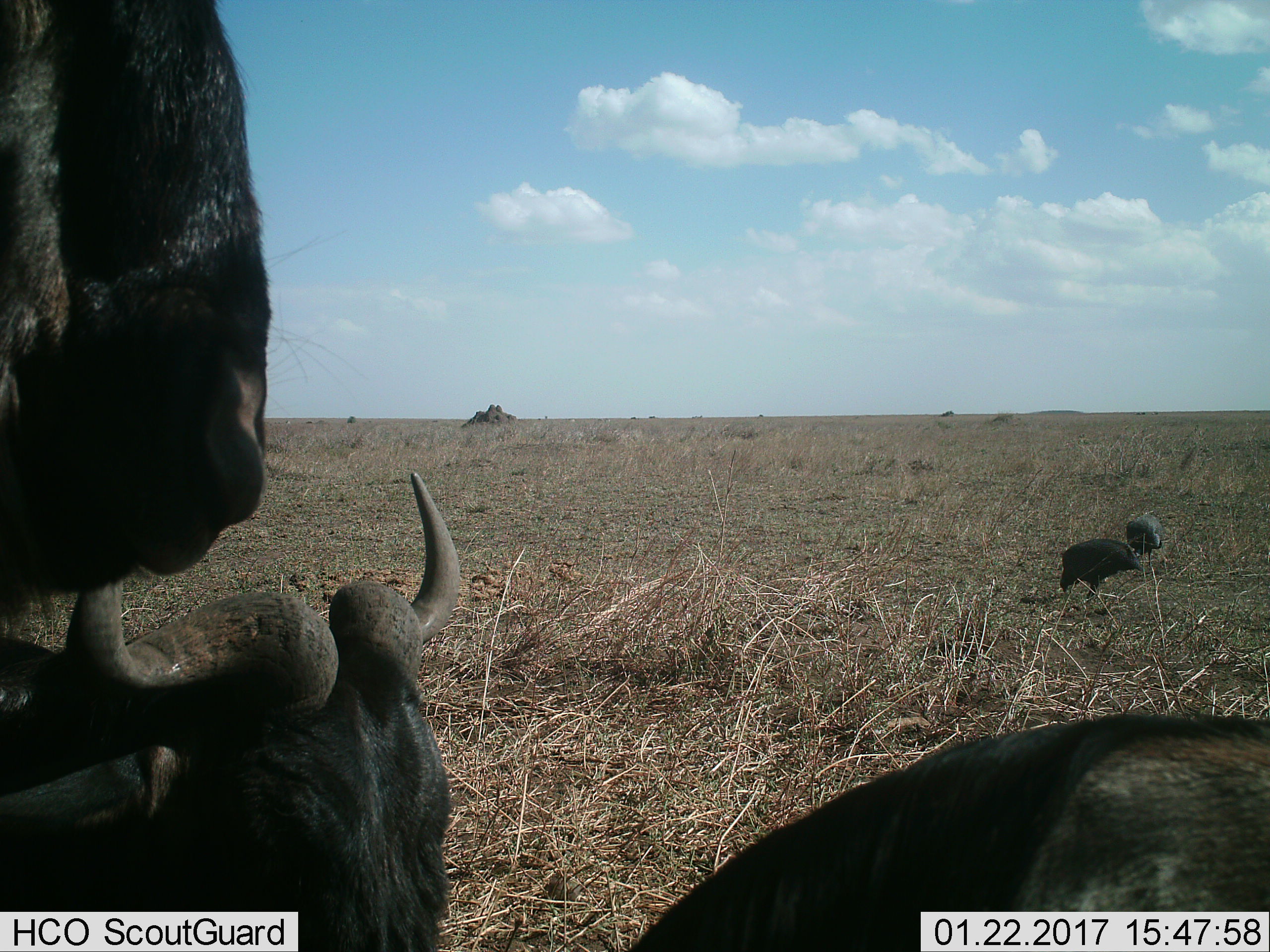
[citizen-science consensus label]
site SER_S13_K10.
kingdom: Animalia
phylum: Chordata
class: Aves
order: Galliformes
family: Numididae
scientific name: Numididae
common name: guineafowl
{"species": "guineafowl (Numididae)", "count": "2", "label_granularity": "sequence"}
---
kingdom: Animalia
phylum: Chordata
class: Mammalia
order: Artiodactyla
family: Bovidae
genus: Connochaetes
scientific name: Connochaetes taurinus taurinus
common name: blue wildebeest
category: wildebeestblue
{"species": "wildebeestblue (blue wildebeest) (Connochaetes taurinus taurinus)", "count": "3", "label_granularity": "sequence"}